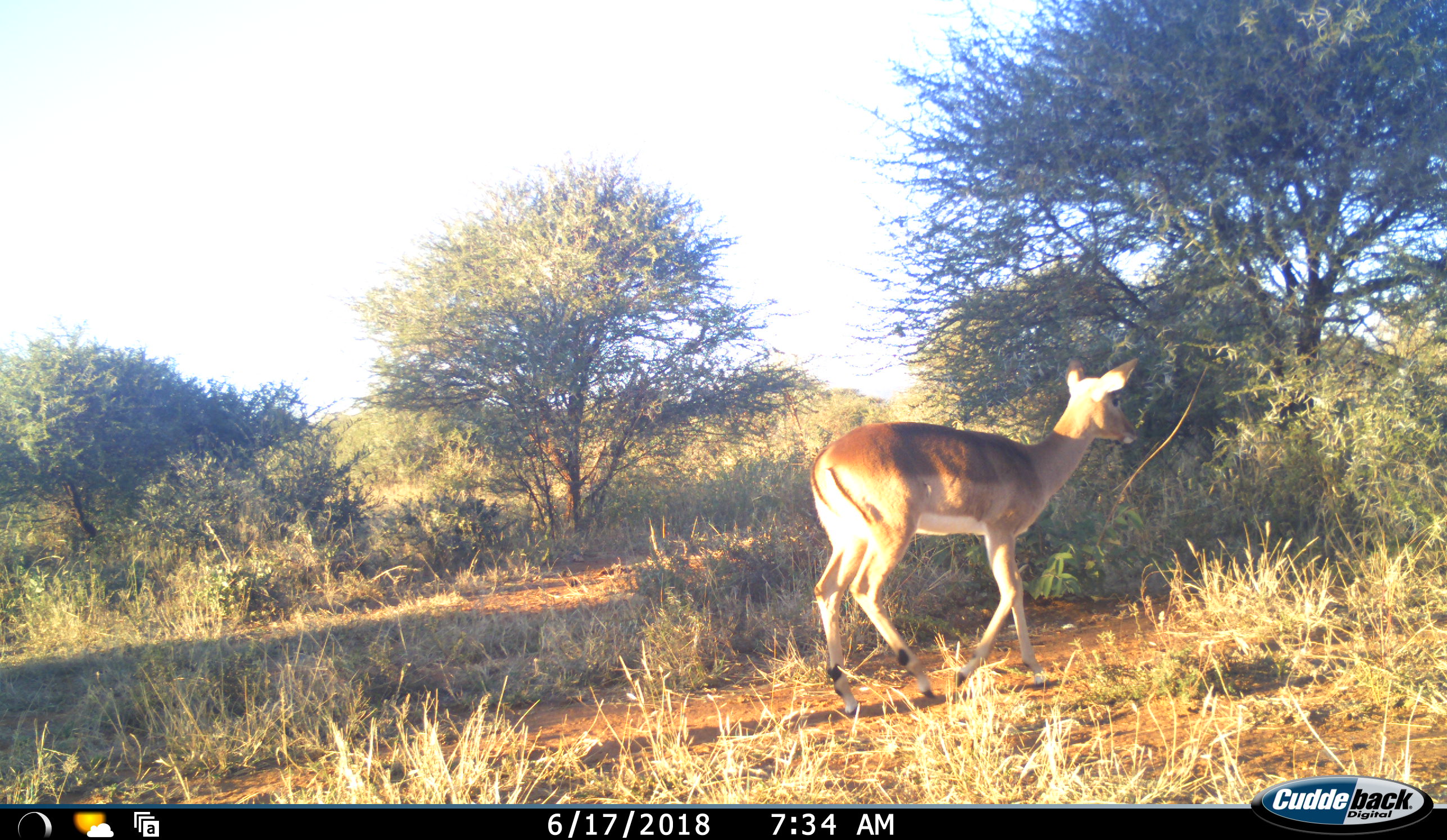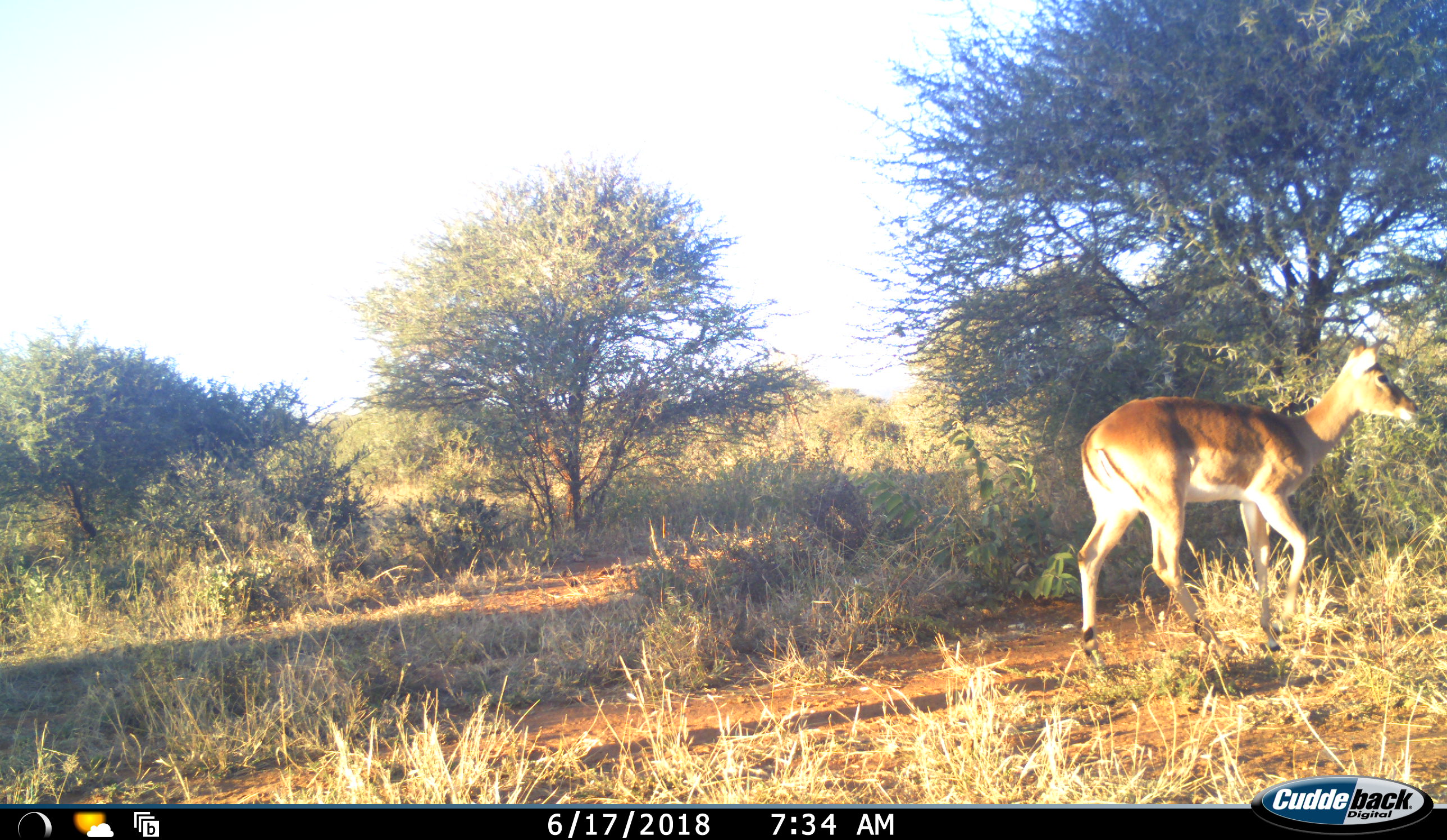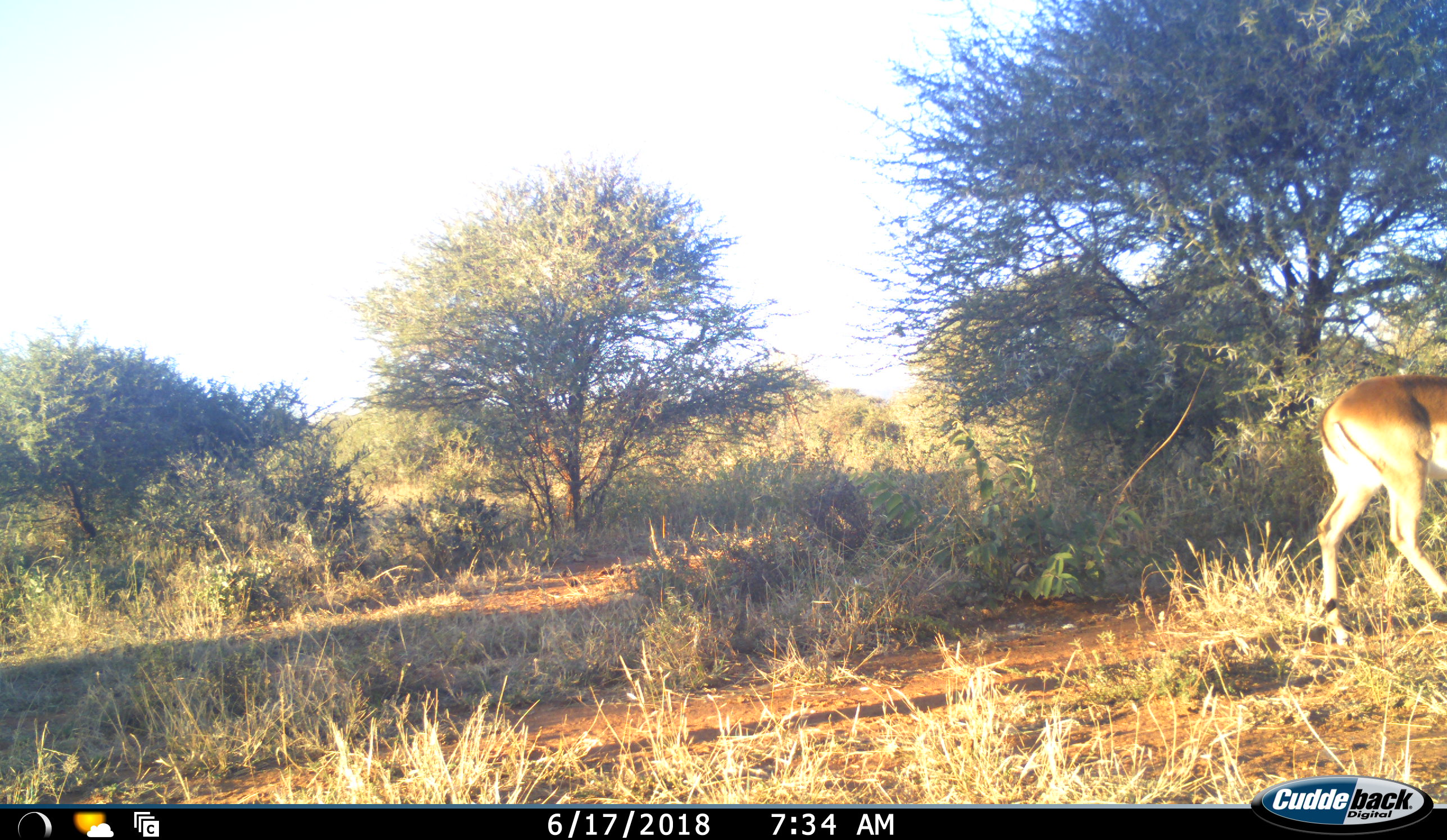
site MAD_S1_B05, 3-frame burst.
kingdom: Animalia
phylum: Chordata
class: Mammalia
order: Artiodactyla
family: Bovidae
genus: Aepyceros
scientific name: Aepyceros melampus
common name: impala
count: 1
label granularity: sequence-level